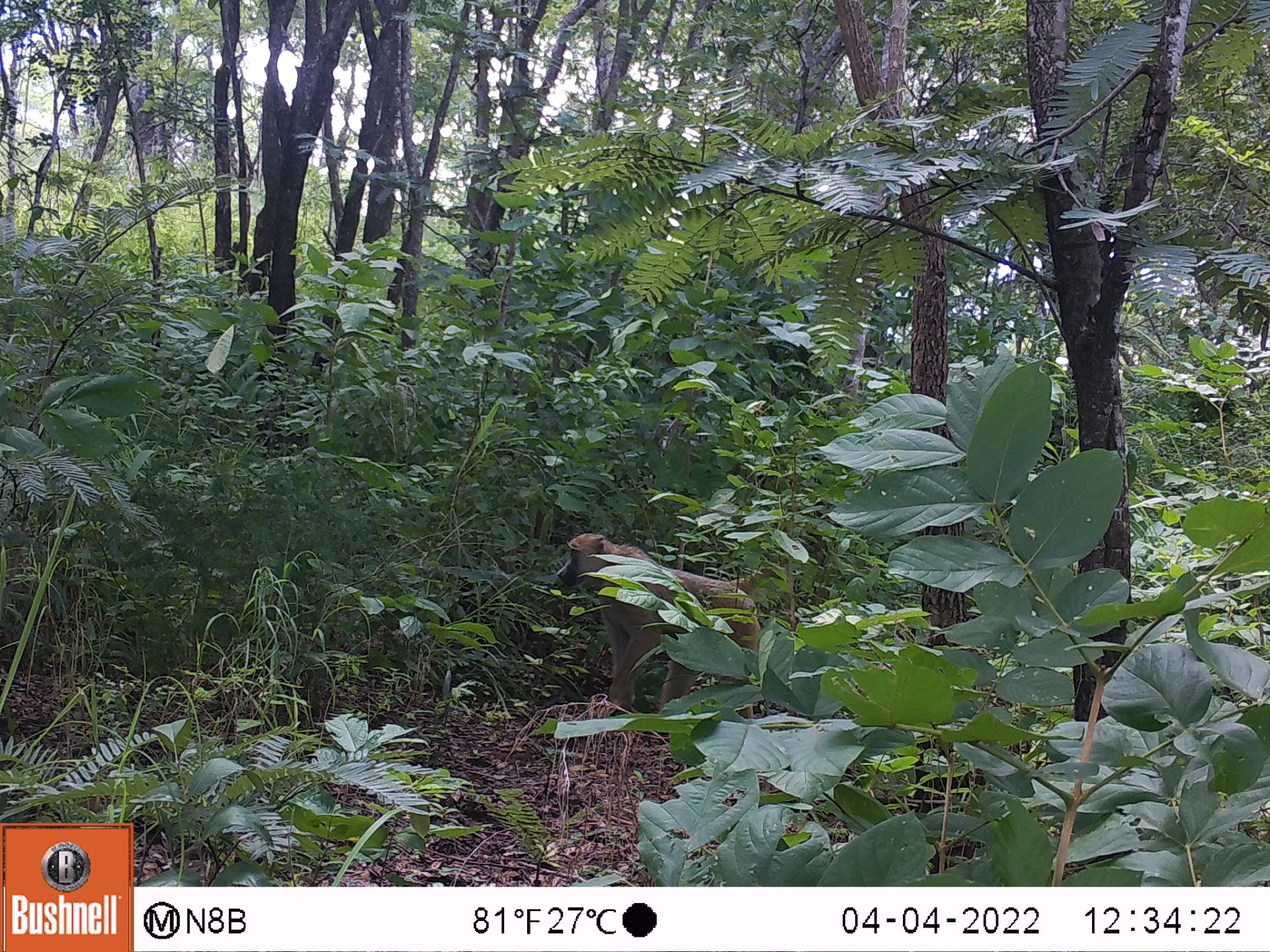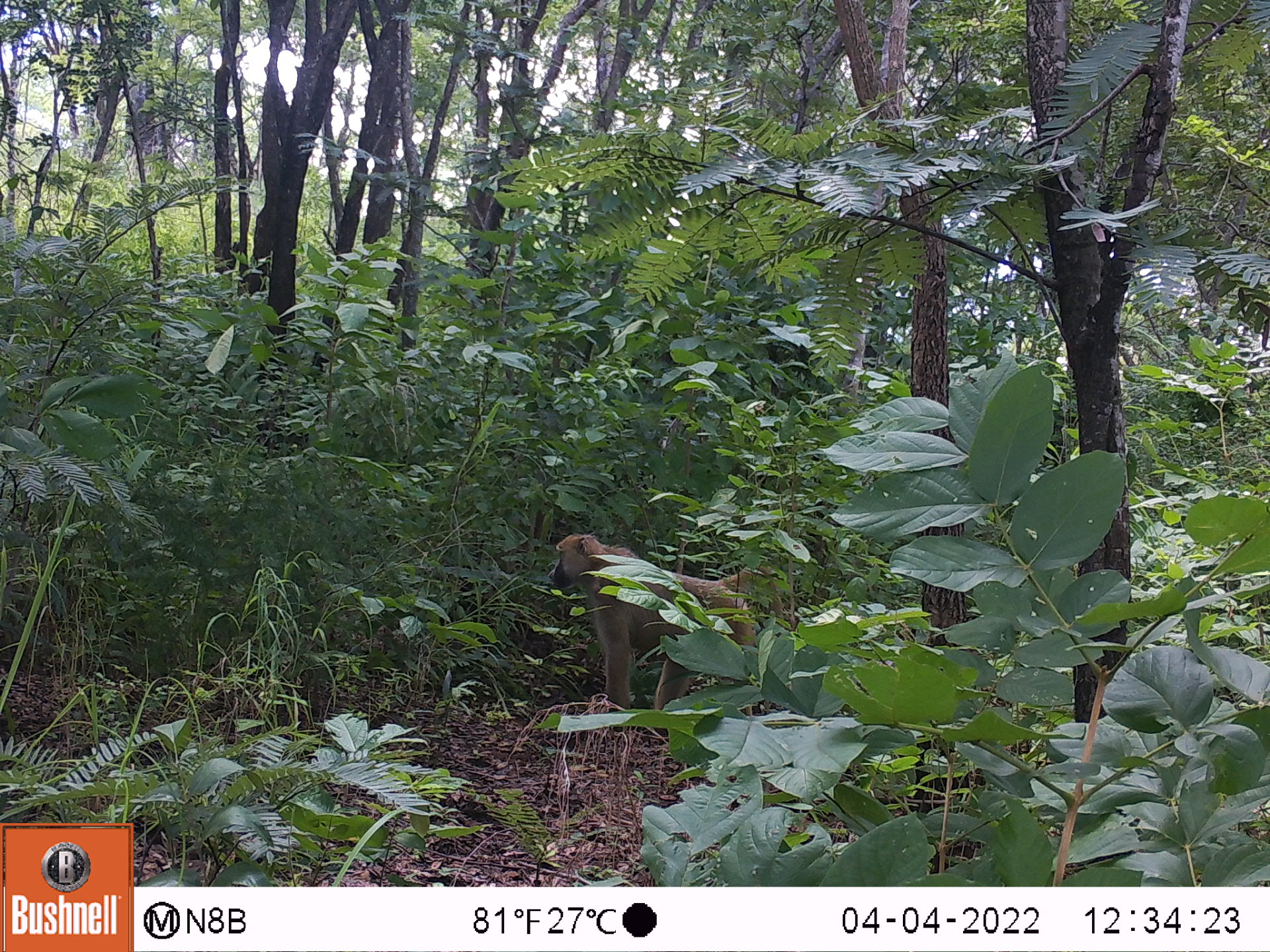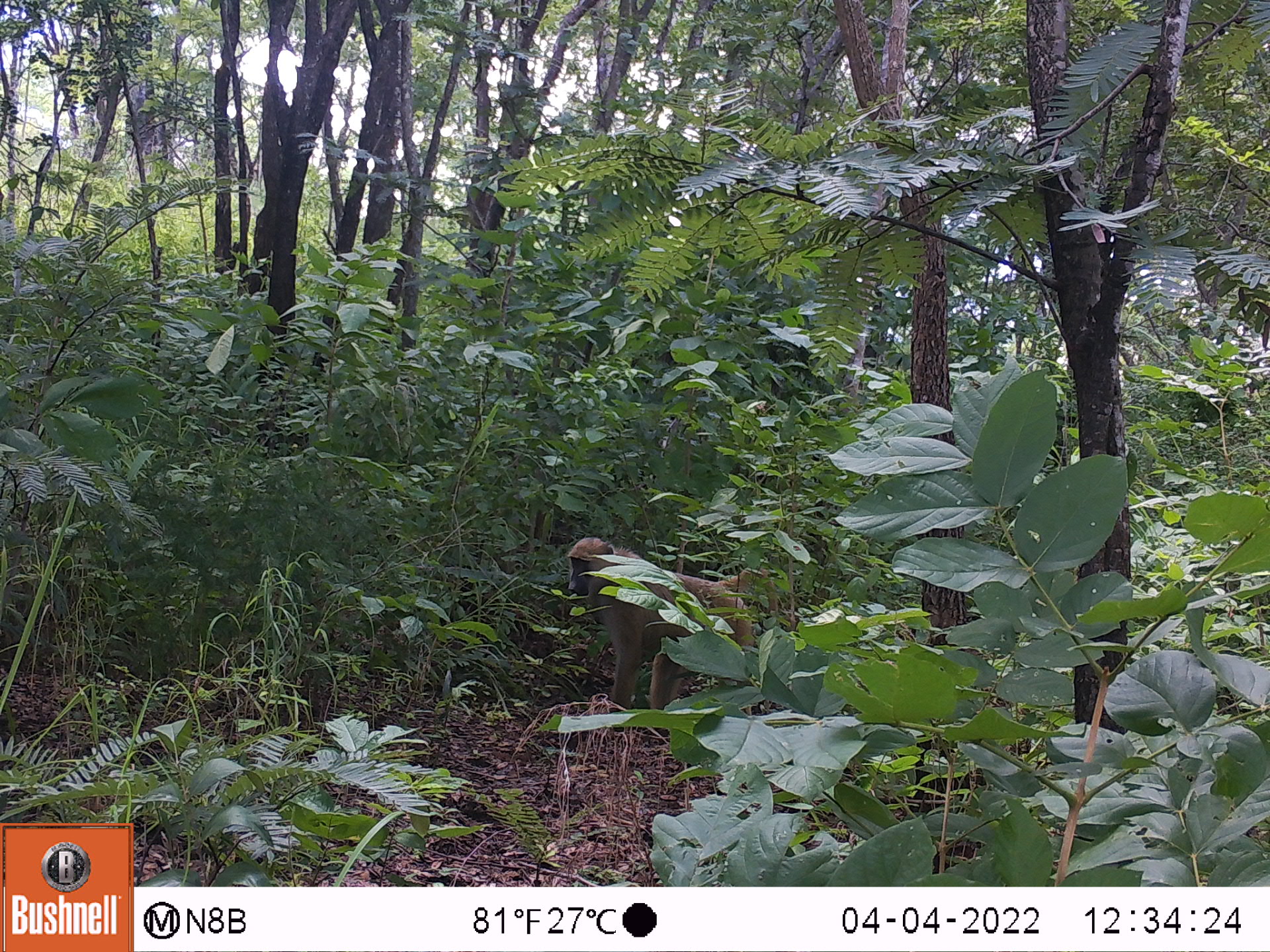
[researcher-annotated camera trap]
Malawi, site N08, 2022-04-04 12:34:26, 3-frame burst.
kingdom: Animalia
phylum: Chordata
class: Mammalia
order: Primates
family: Cercopithecidae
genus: Papio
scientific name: Papio cynocephalus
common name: yellow baboon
Yellow baboon (Papio cynocephalus), count 2.